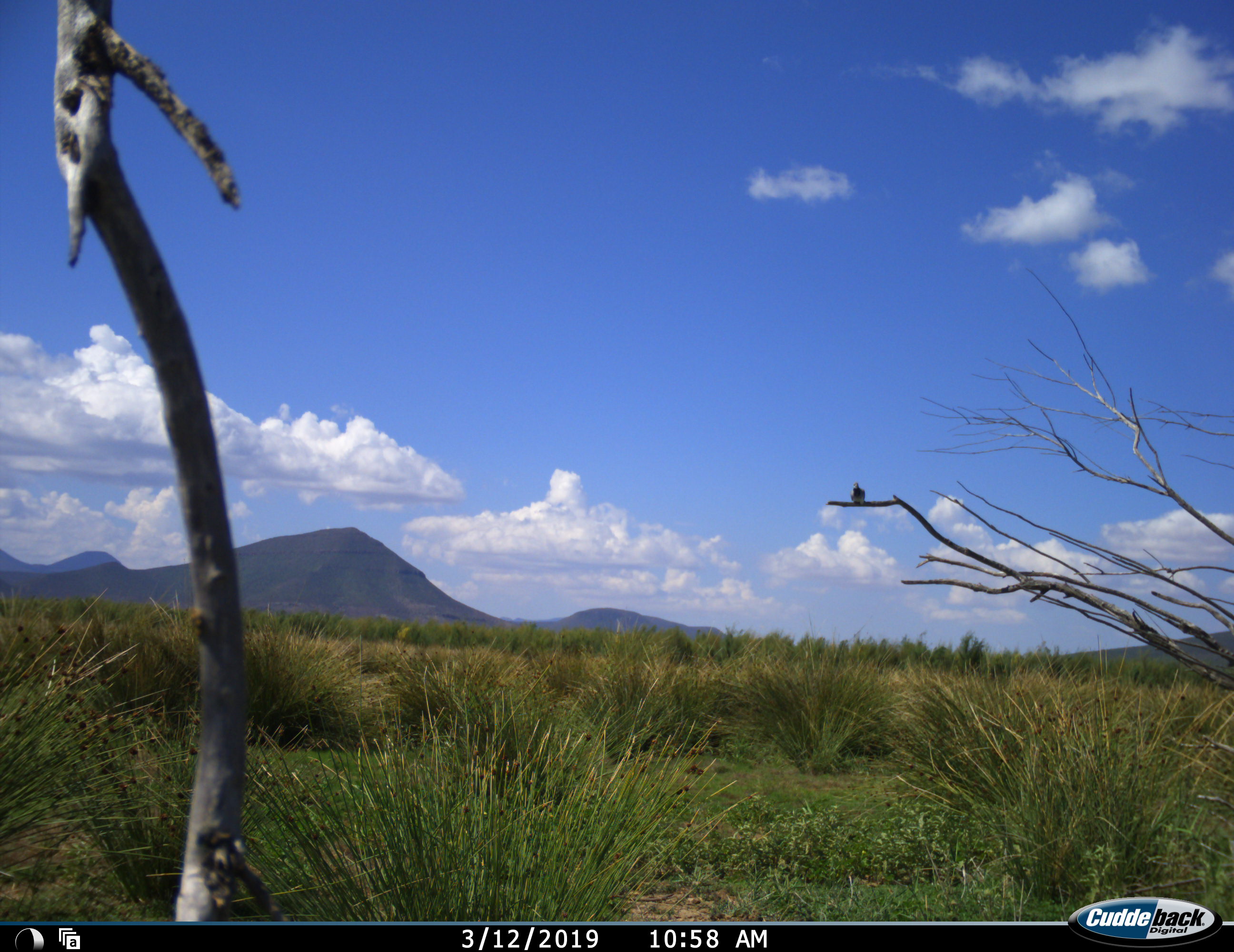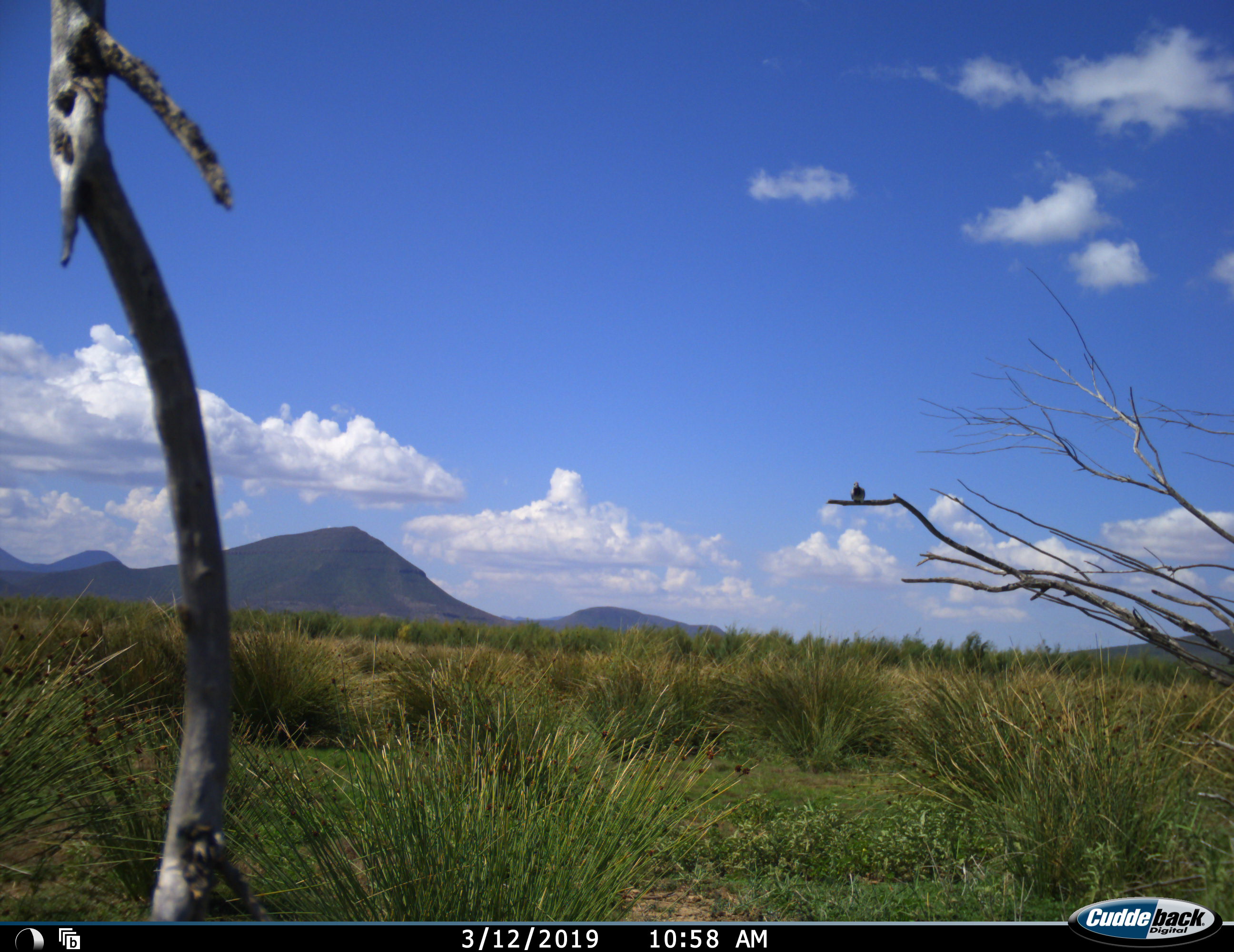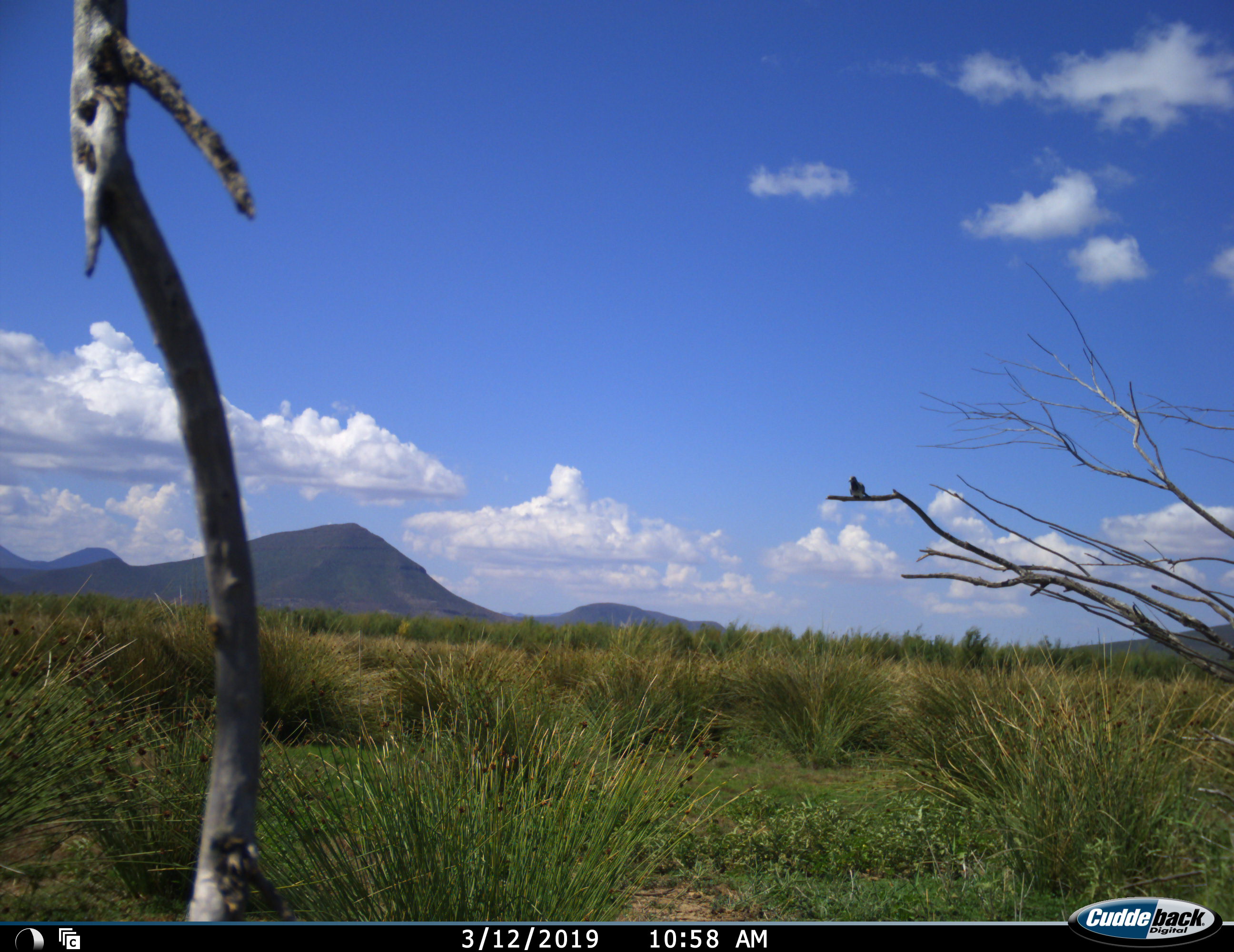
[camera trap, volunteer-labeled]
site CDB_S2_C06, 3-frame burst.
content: unidentified animal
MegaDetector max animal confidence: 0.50